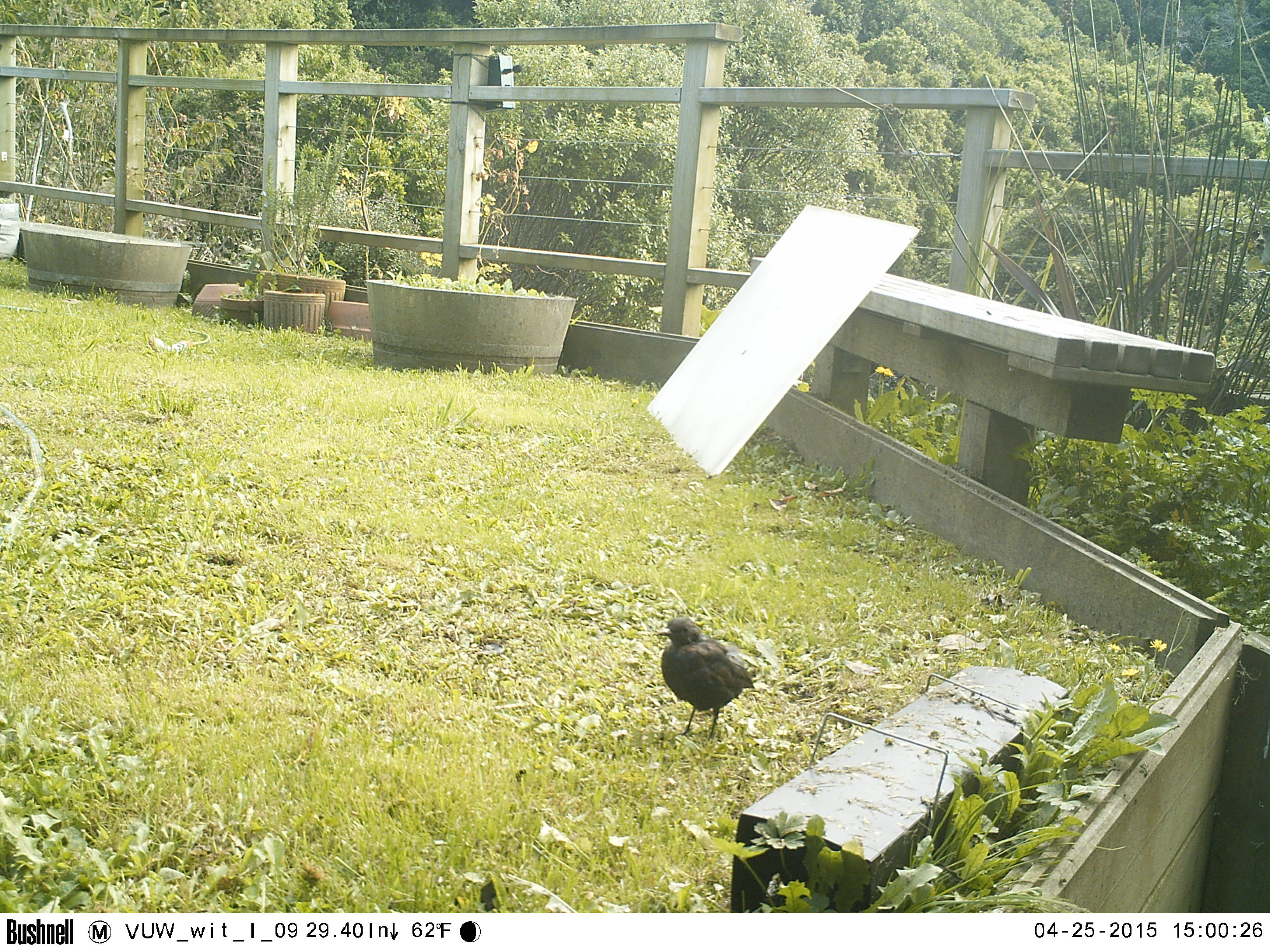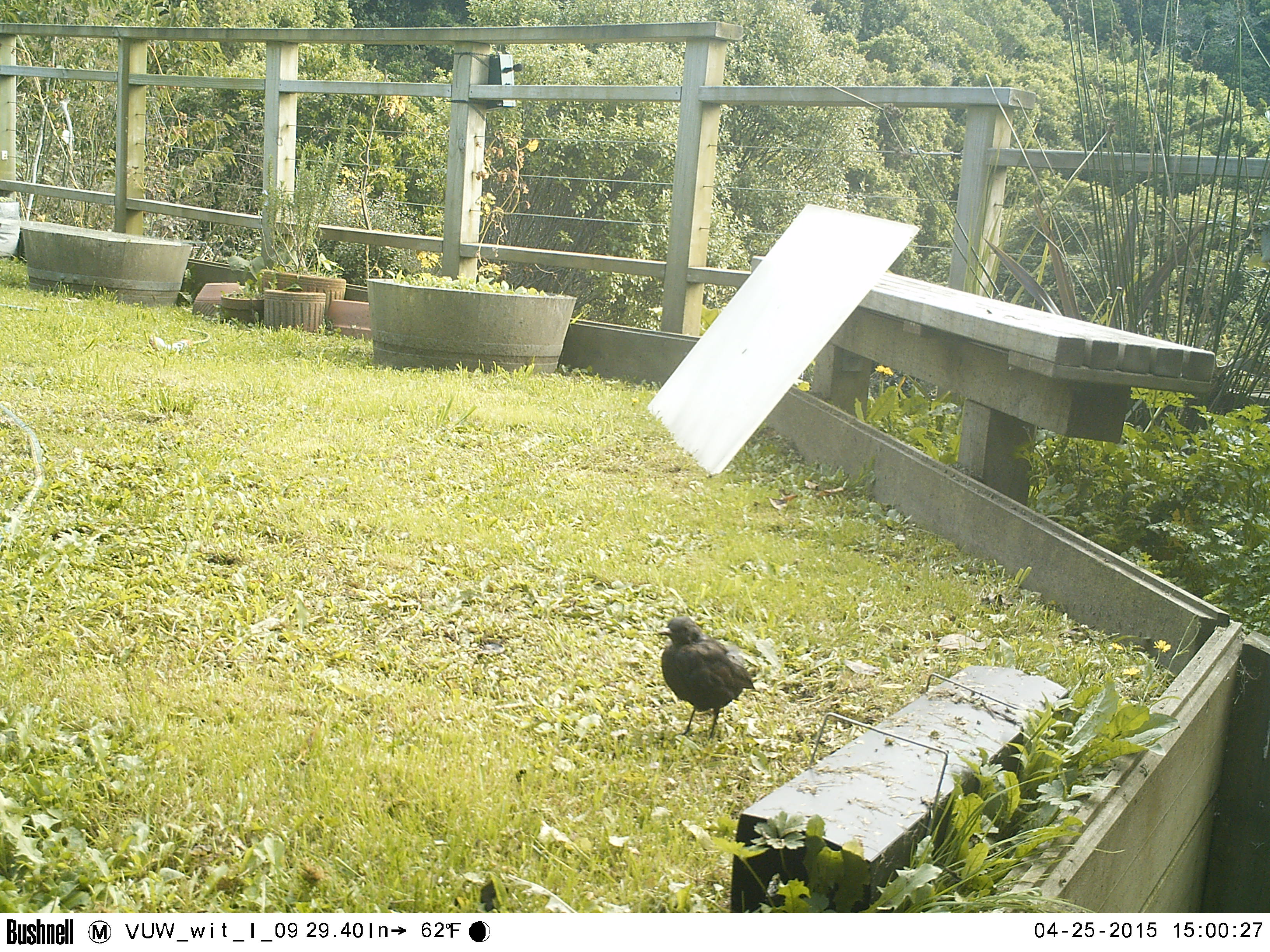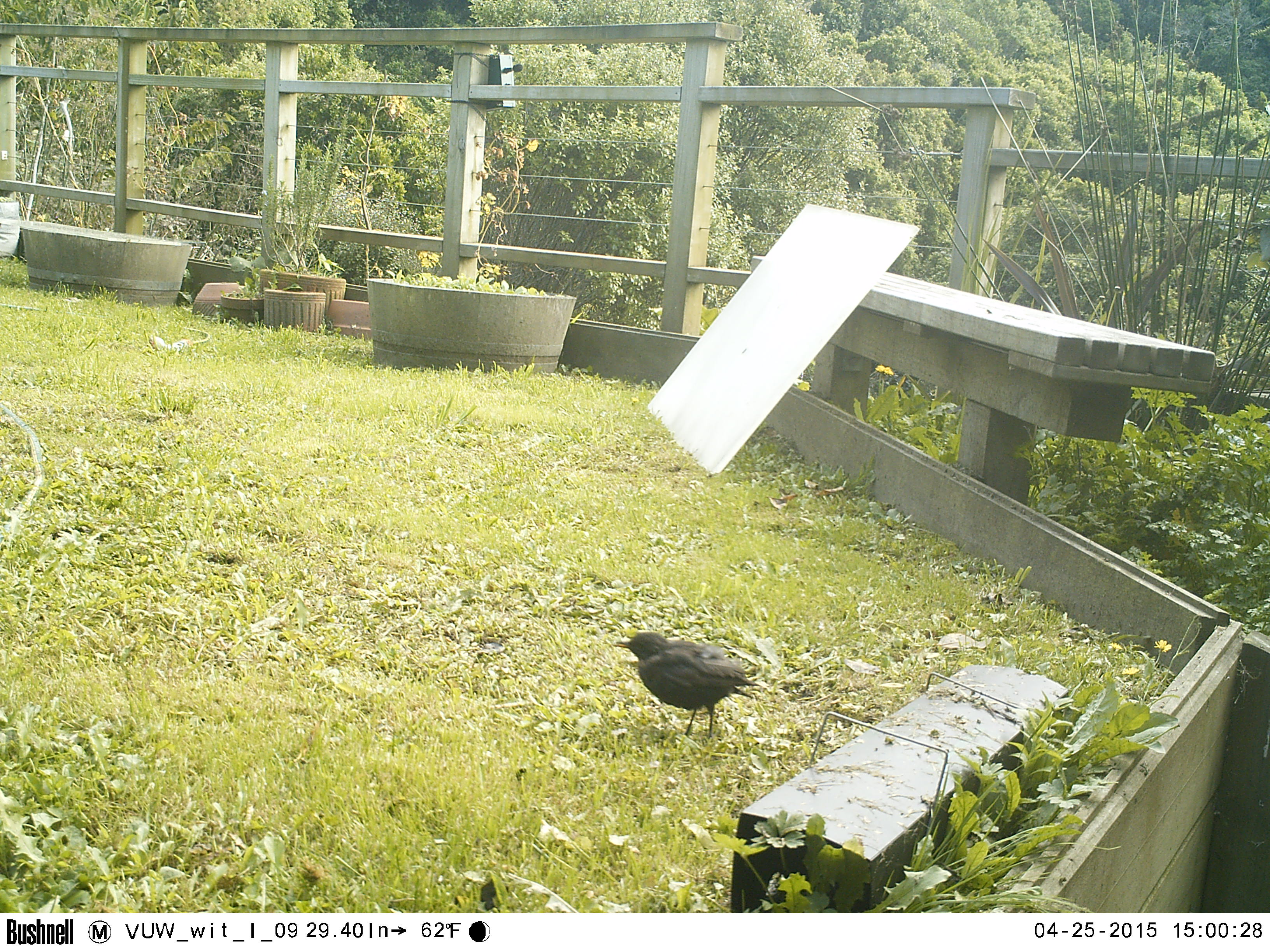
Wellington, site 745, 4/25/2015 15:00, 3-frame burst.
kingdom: Animalia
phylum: Chordata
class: Aves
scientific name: Aves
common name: bird